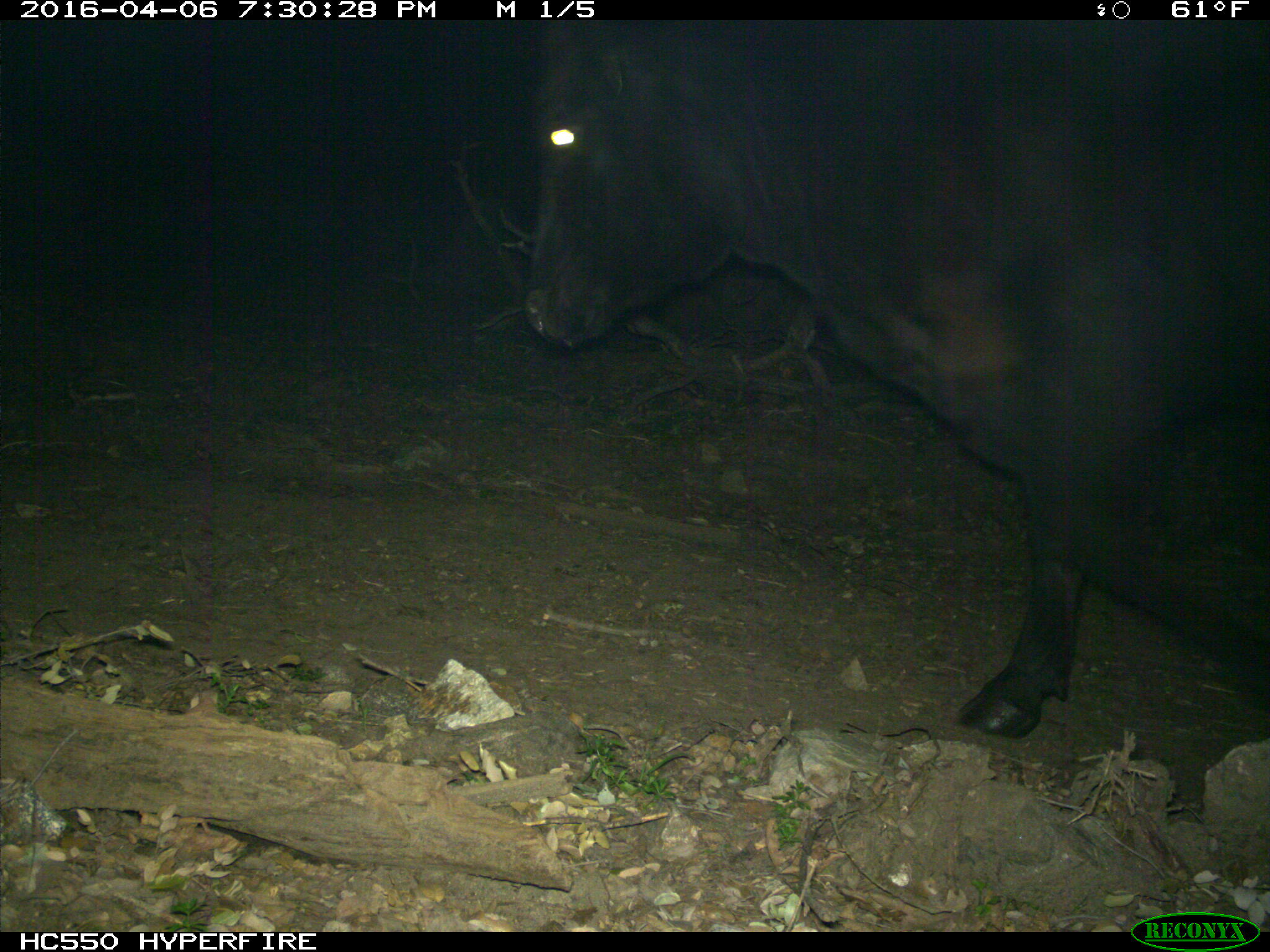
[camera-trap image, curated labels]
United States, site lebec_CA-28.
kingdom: Animalia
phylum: Chordata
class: Mammalia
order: Artiodactyla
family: Bovidae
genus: Bos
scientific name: Bos taurus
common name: domestic cow